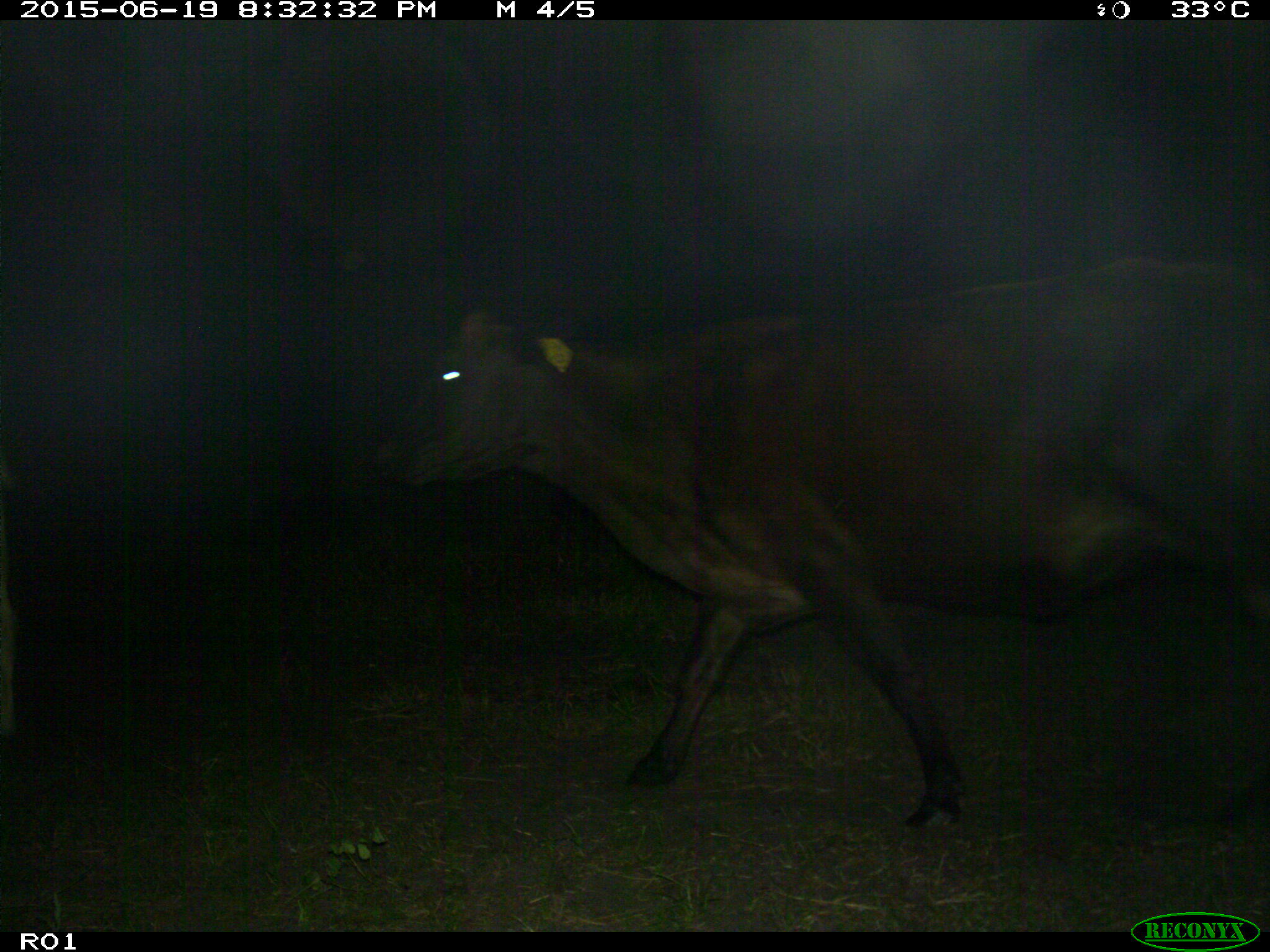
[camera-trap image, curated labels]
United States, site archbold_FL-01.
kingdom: Animalia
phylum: Chordata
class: Mammalia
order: Artiodactyla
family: Bovidae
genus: Bos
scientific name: Bos taurus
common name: domestic cow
Bos taurus (domestic cow).